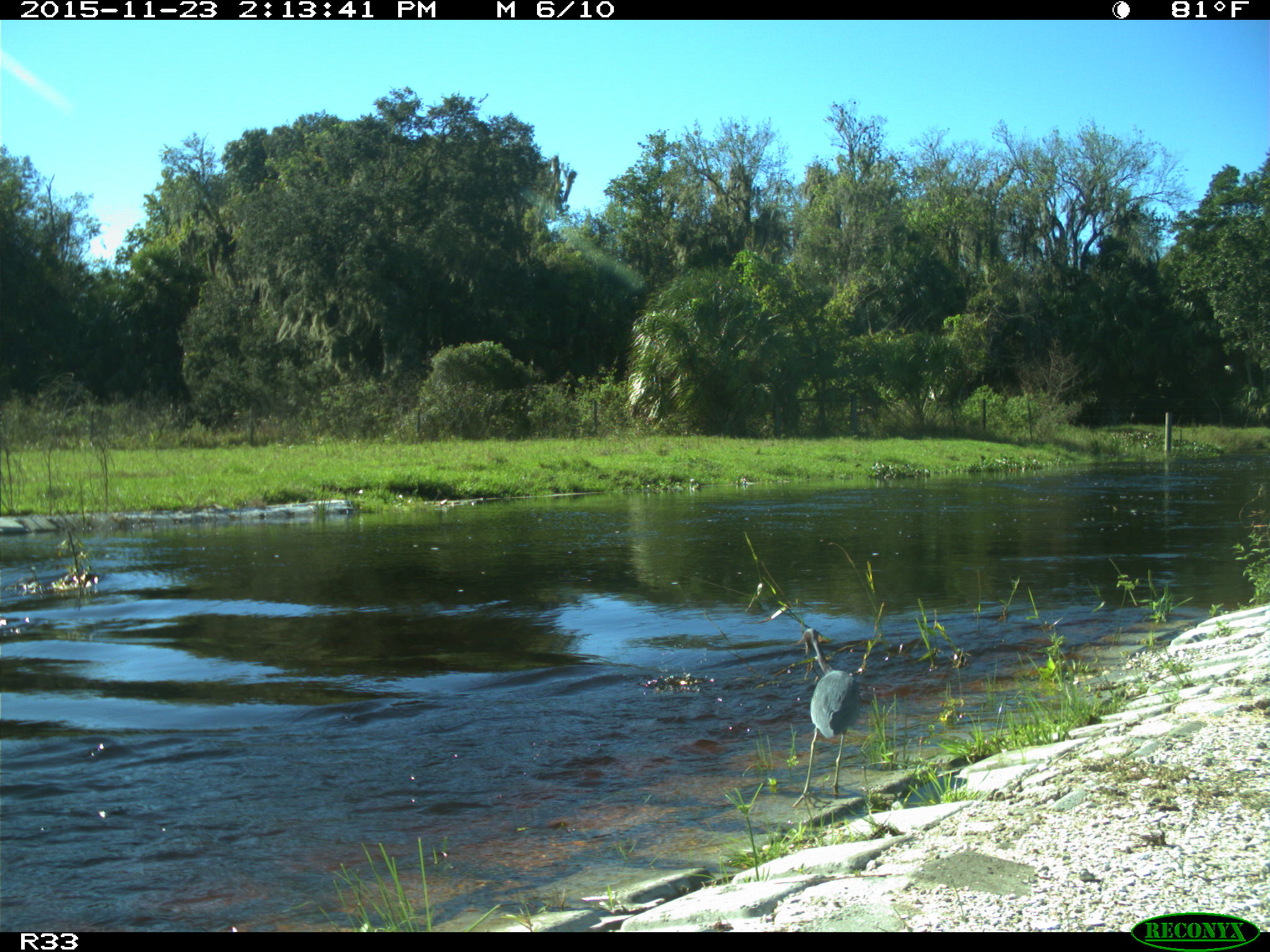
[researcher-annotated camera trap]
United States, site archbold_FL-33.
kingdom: Animalia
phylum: Chordata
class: Aves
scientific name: Aves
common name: birds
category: unidentified bird